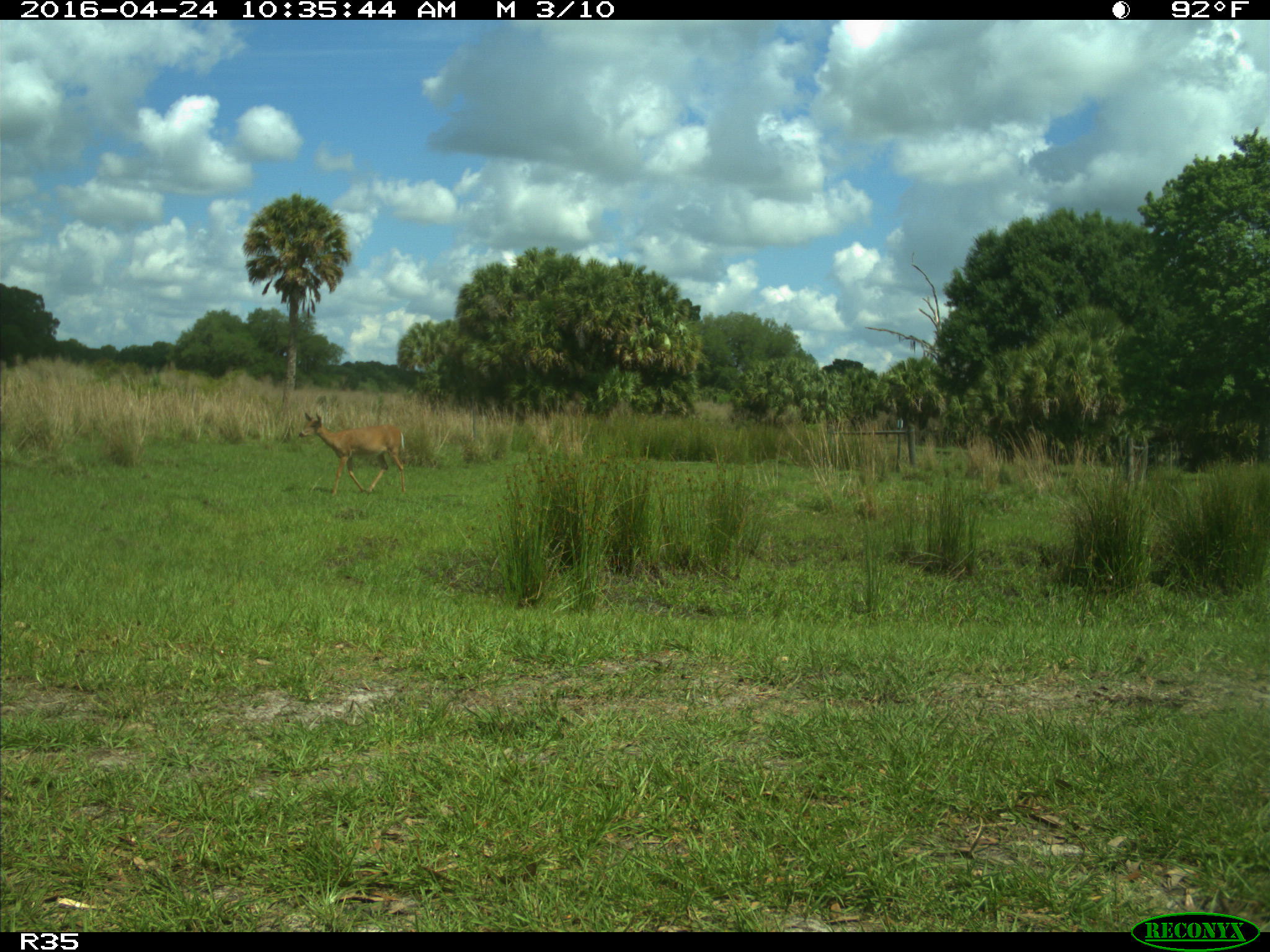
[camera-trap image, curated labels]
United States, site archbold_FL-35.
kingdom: Animalia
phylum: Chordata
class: Mammalia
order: Artiodactyla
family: Cervidae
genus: Odocoileus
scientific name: Odocoileus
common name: deer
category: unidentified deer